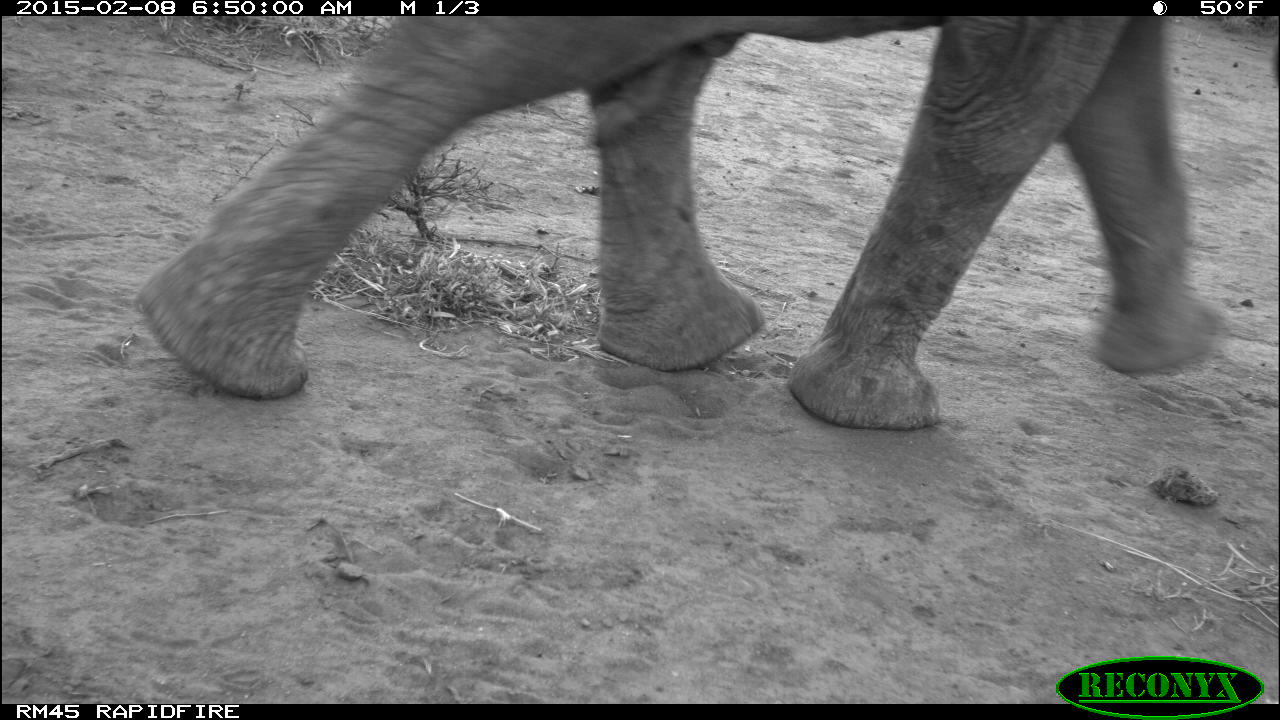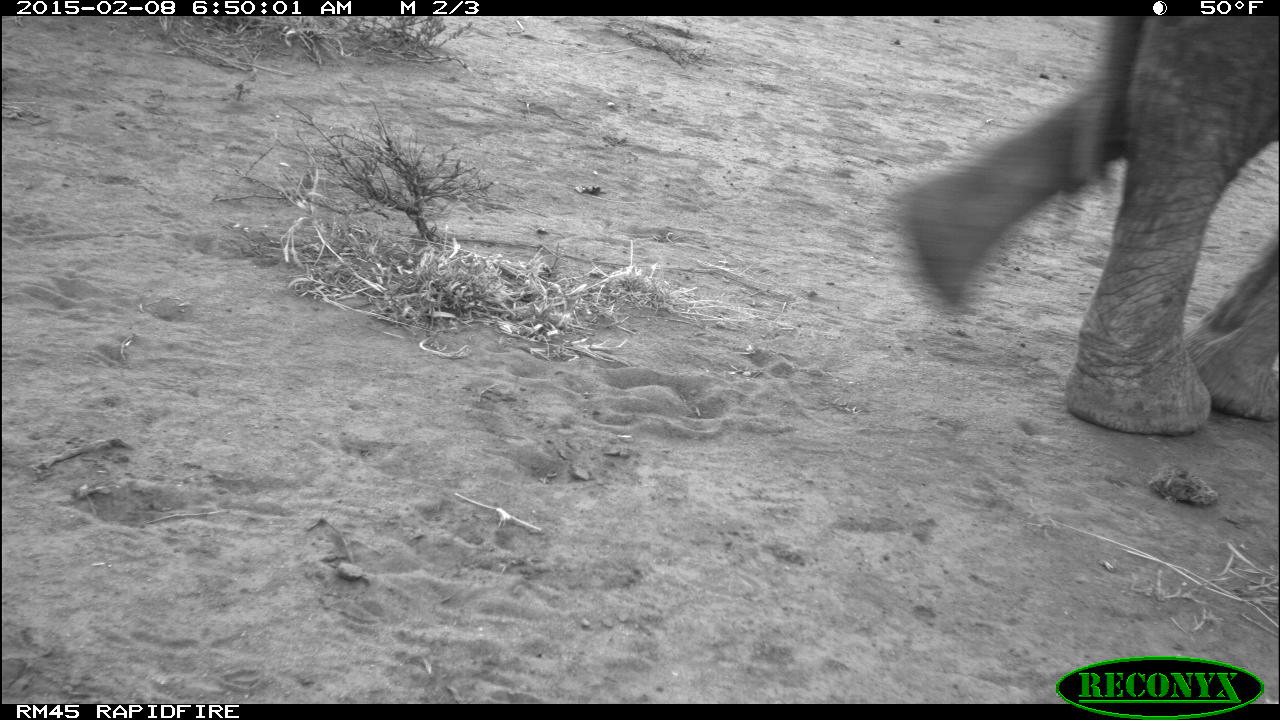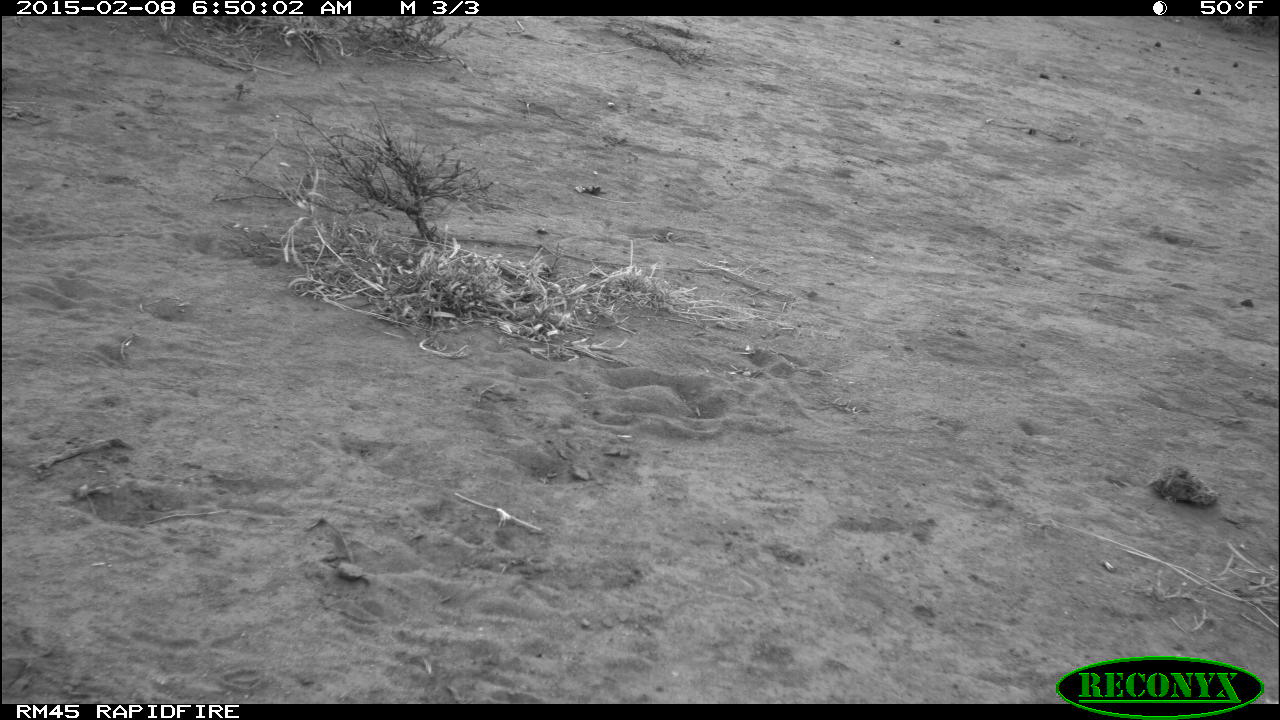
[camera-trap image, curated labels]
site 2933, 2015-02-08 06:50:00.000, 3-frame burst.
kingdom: Animalia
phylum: Chordata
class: Mammalia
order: Proboscidea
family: Elephantidae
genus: Loxodonta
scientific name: Loxodonta africana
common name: african bush elephant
Loxodonta africana (african bush elephant), count 1.